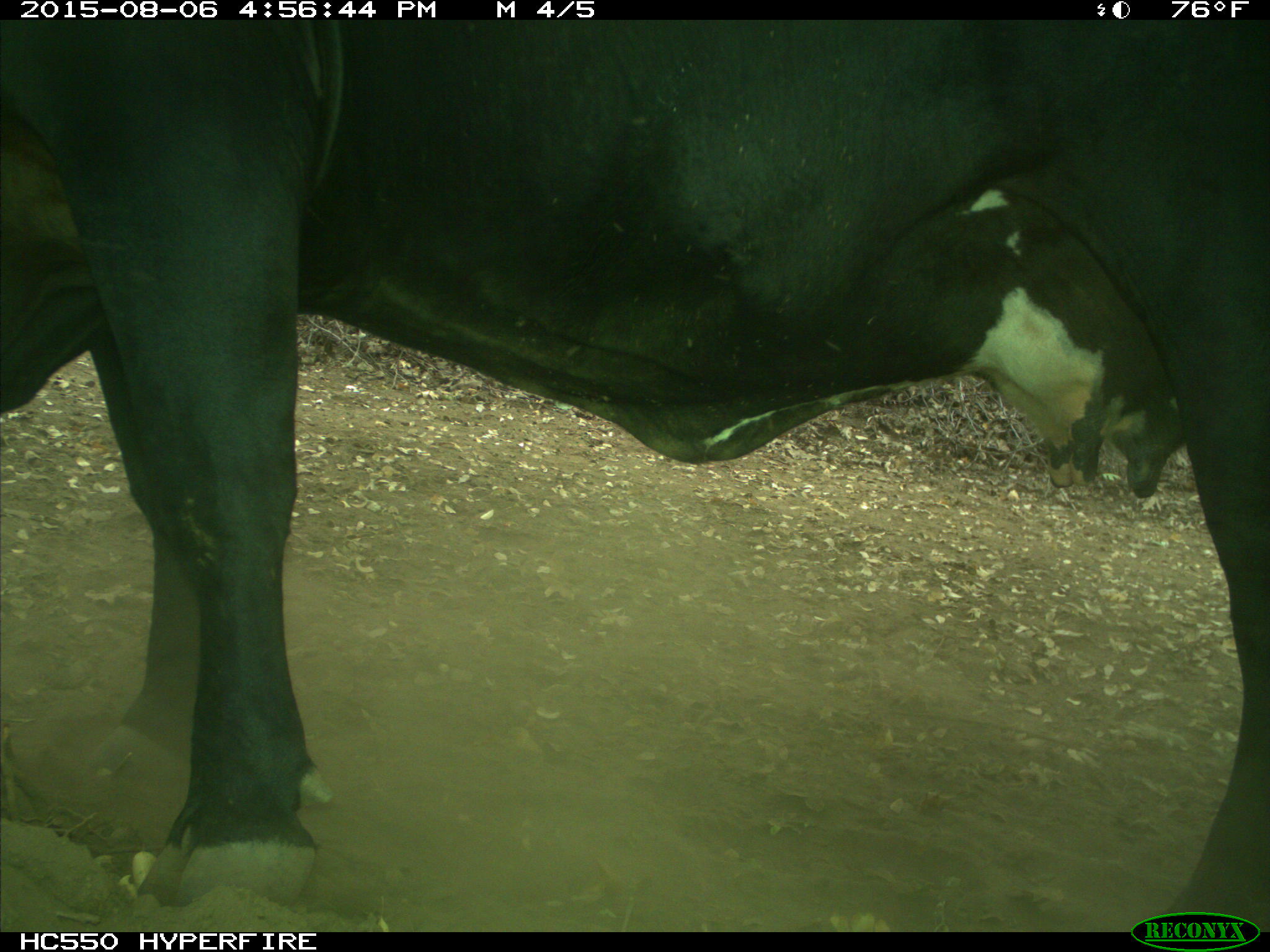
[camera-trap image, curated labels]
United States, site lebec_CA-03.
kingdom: Animalia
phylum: Chordata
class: Mammalia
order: Artiodactyla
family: Bovidae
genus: Bos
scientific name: Bos taurus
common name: domestic cow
Bos taurus (domestic cow).